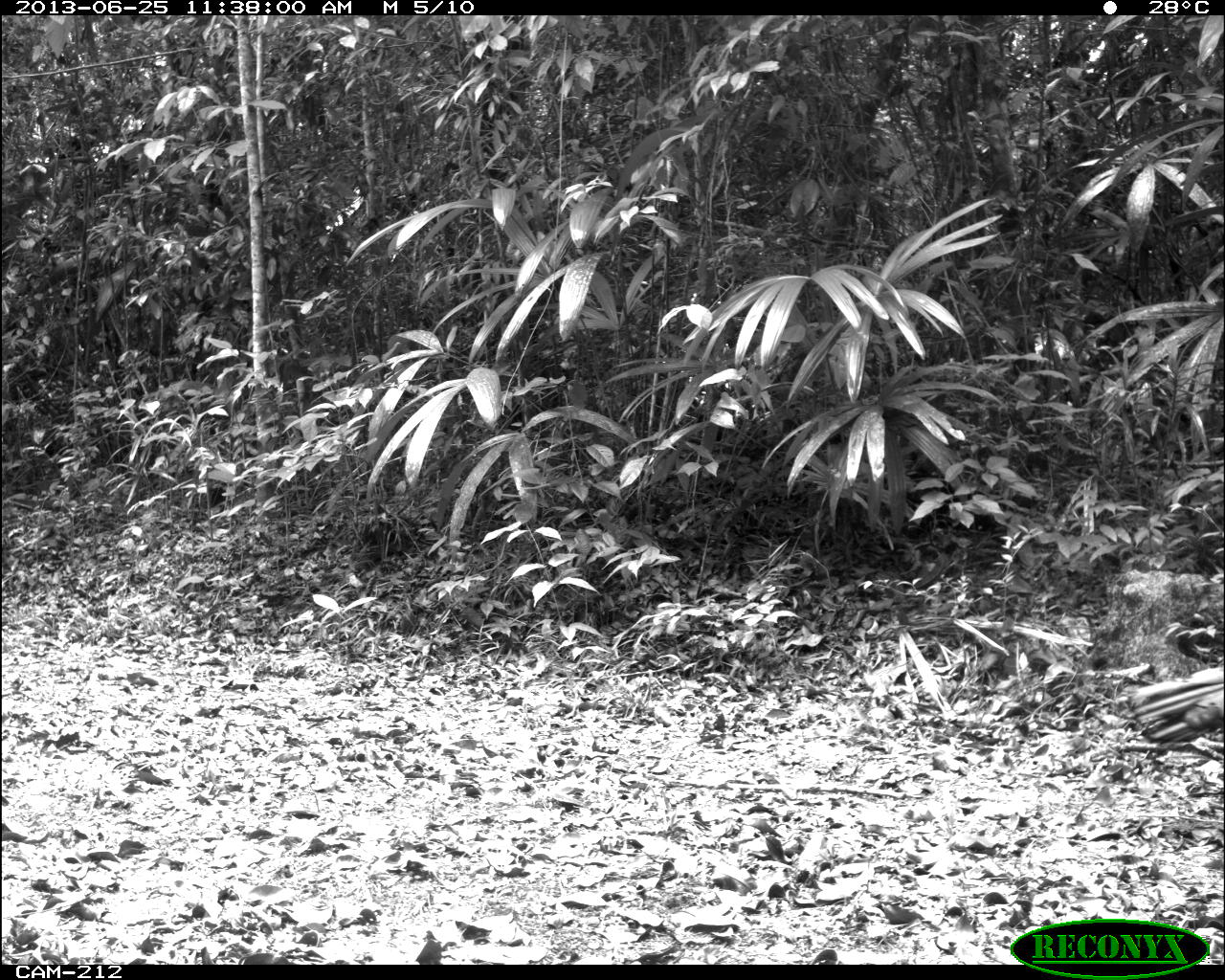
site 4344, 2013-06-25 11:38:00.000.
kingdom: Animalia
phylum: Chordata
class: Aves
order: Galliformes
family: Phasianidae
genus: Meleagris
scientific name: Meleagris ocellata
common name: ocellated turkey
Meleagris ocellata (ocellated turkey), count 1, sex male.